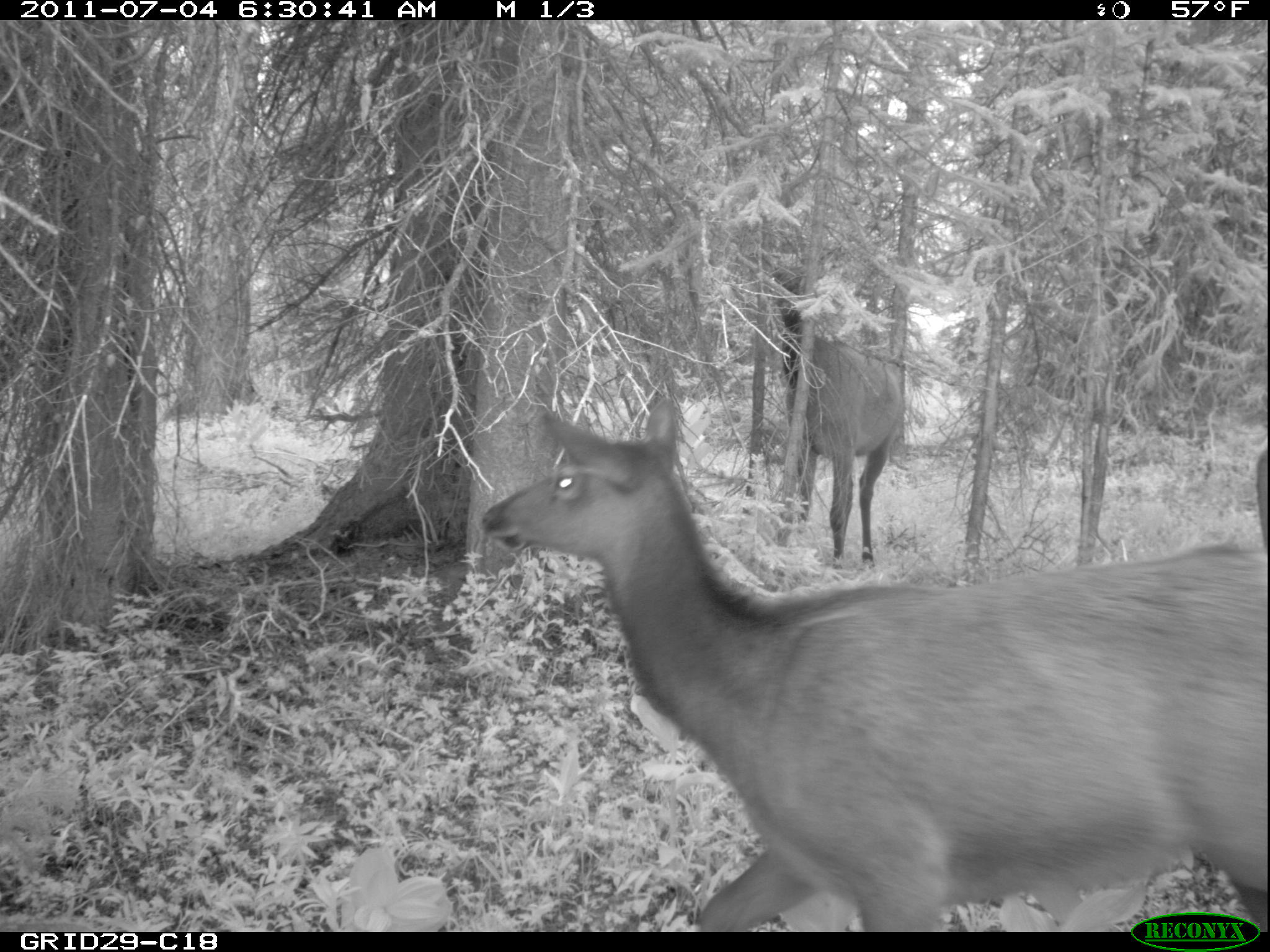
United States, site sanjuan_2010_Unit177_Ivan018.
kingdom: Animalia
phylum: Chordata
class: Mammalia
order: Artiodactyla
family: Cervidae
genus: Cervus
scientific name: Cervus elaphus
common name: red deer